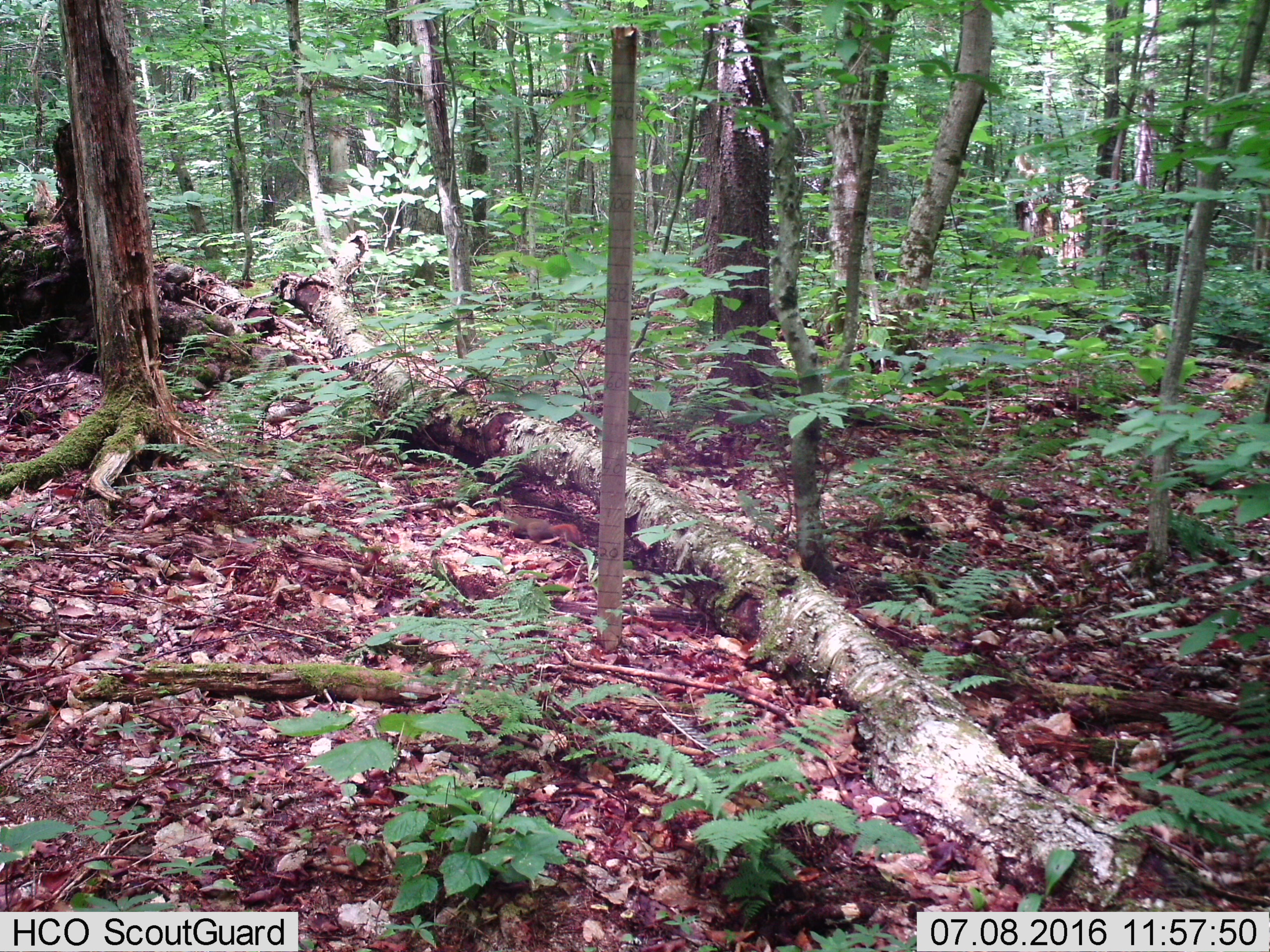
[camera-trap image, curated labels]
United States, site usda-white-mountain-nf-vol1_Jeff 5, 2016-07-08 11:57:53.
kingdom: Animalia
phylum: Chordata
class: Mammalia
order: Rodentia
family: Sciuridae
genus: Tamiasciurus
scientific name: Tamiasciurus hudsonicus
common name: red squirrel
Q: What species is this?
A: Red squirrel (Tamiasciurus hudsonicus).